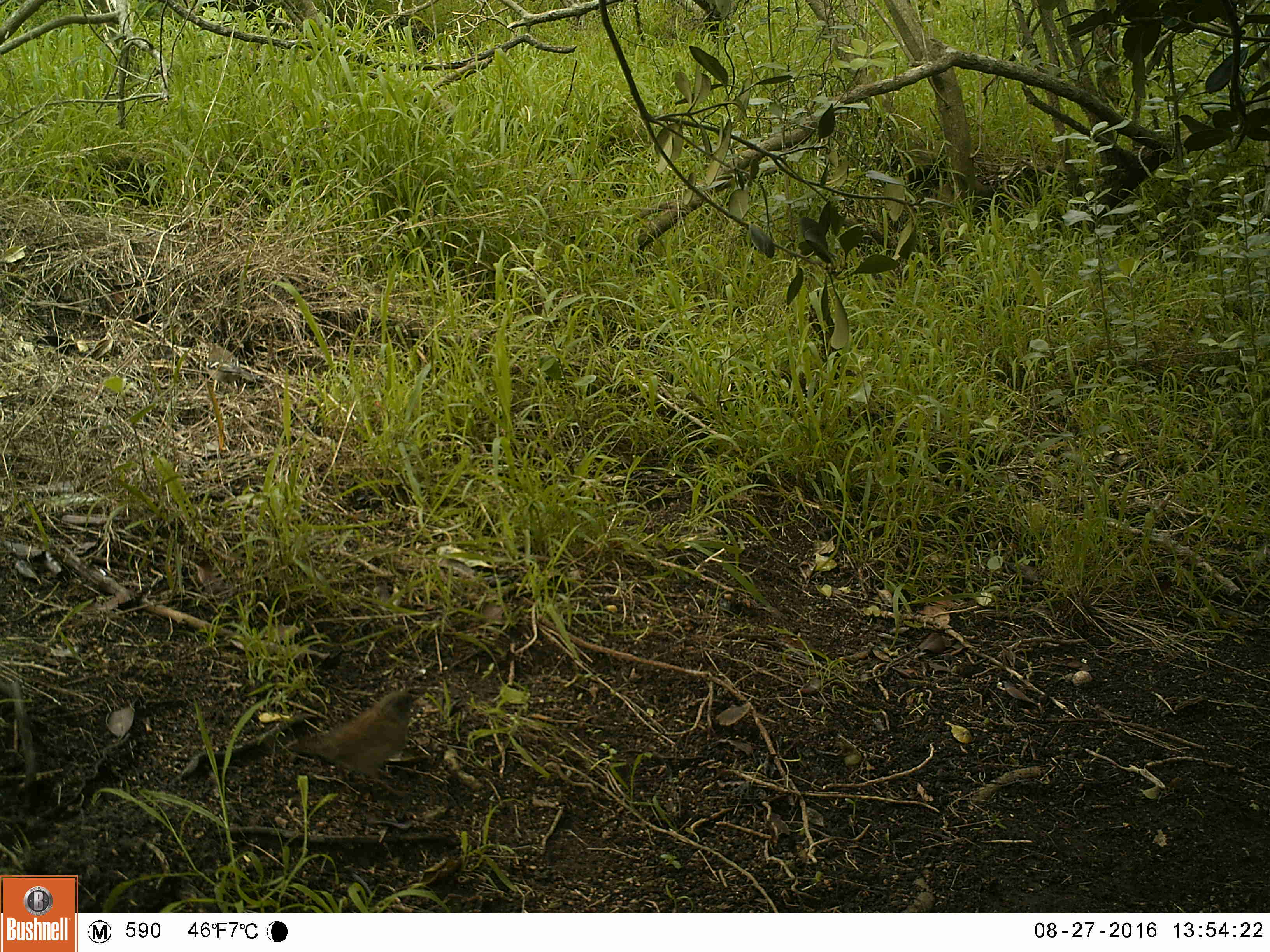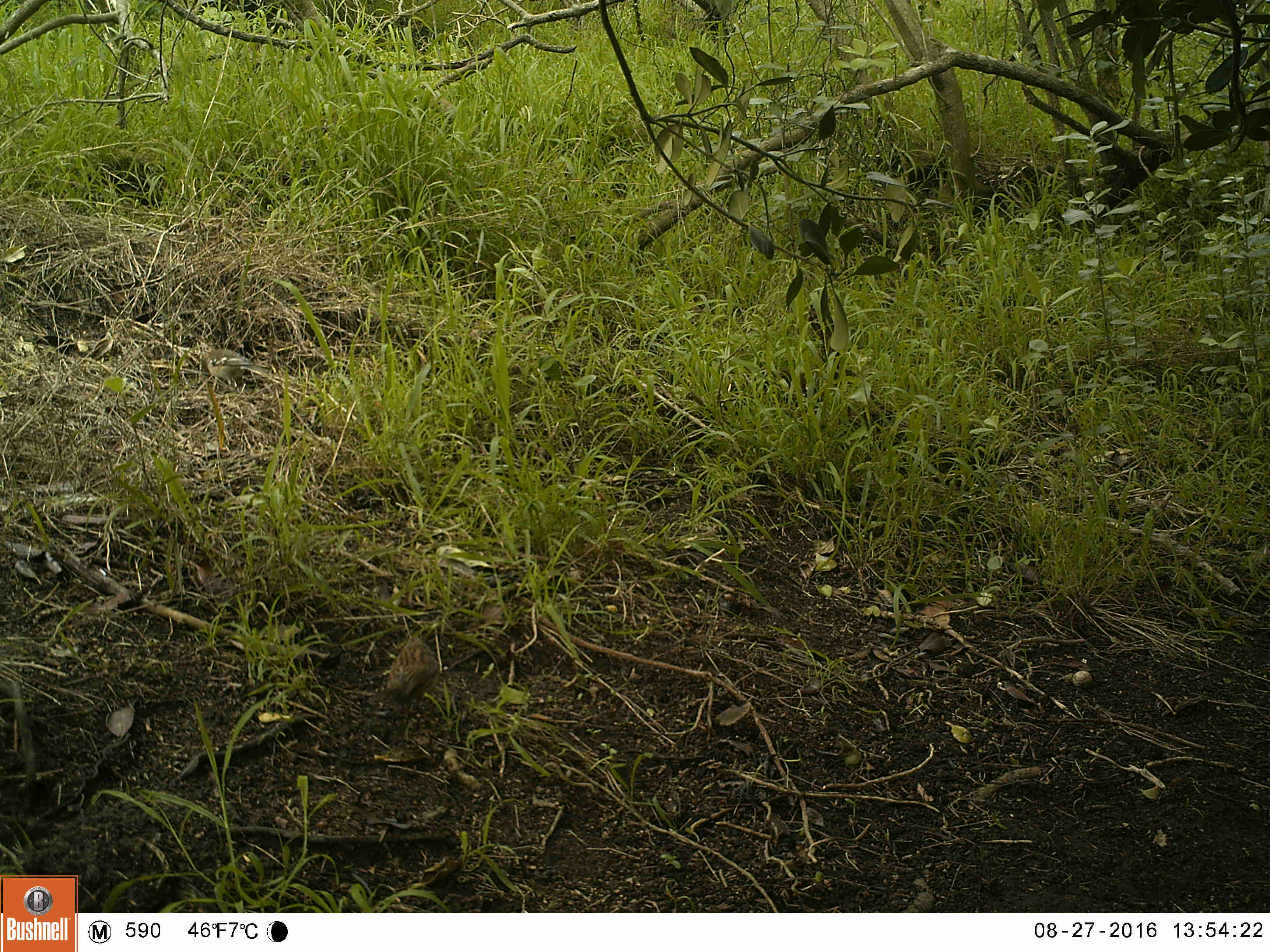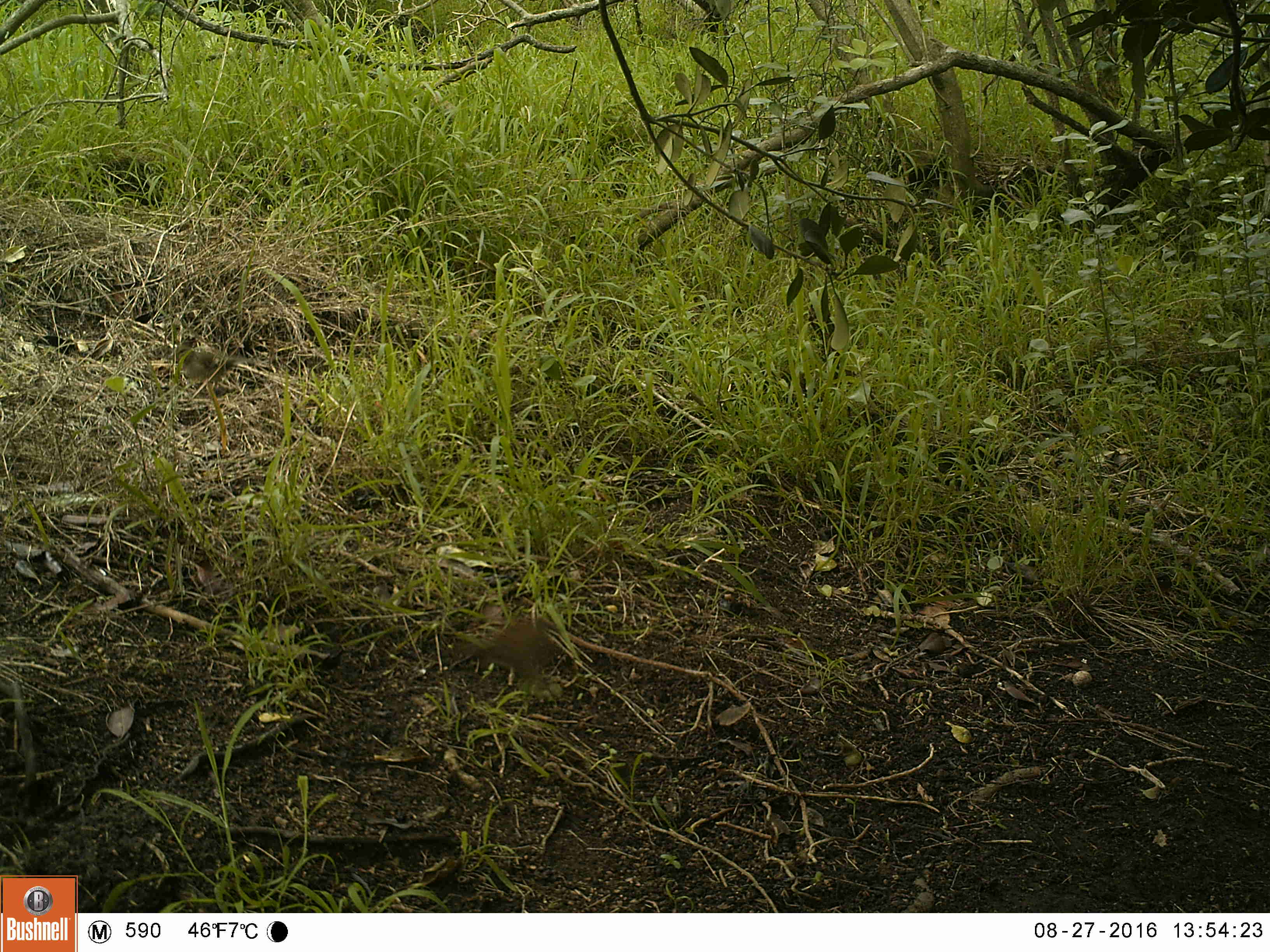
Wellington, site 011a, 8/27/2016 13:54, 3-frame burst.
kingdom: Animalia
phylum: Chordata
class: Aves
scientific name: Aves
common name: bird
Bird (Aves).